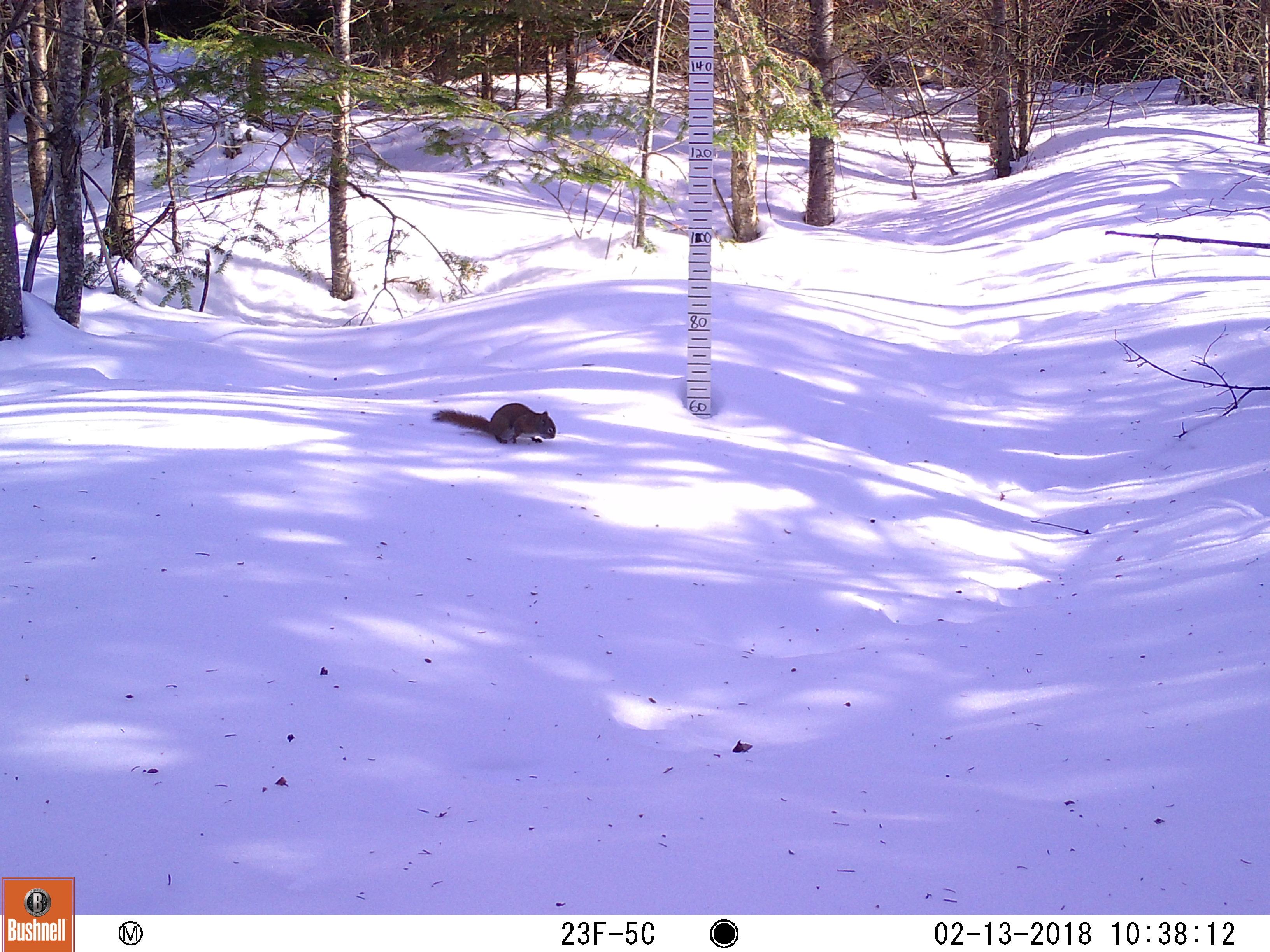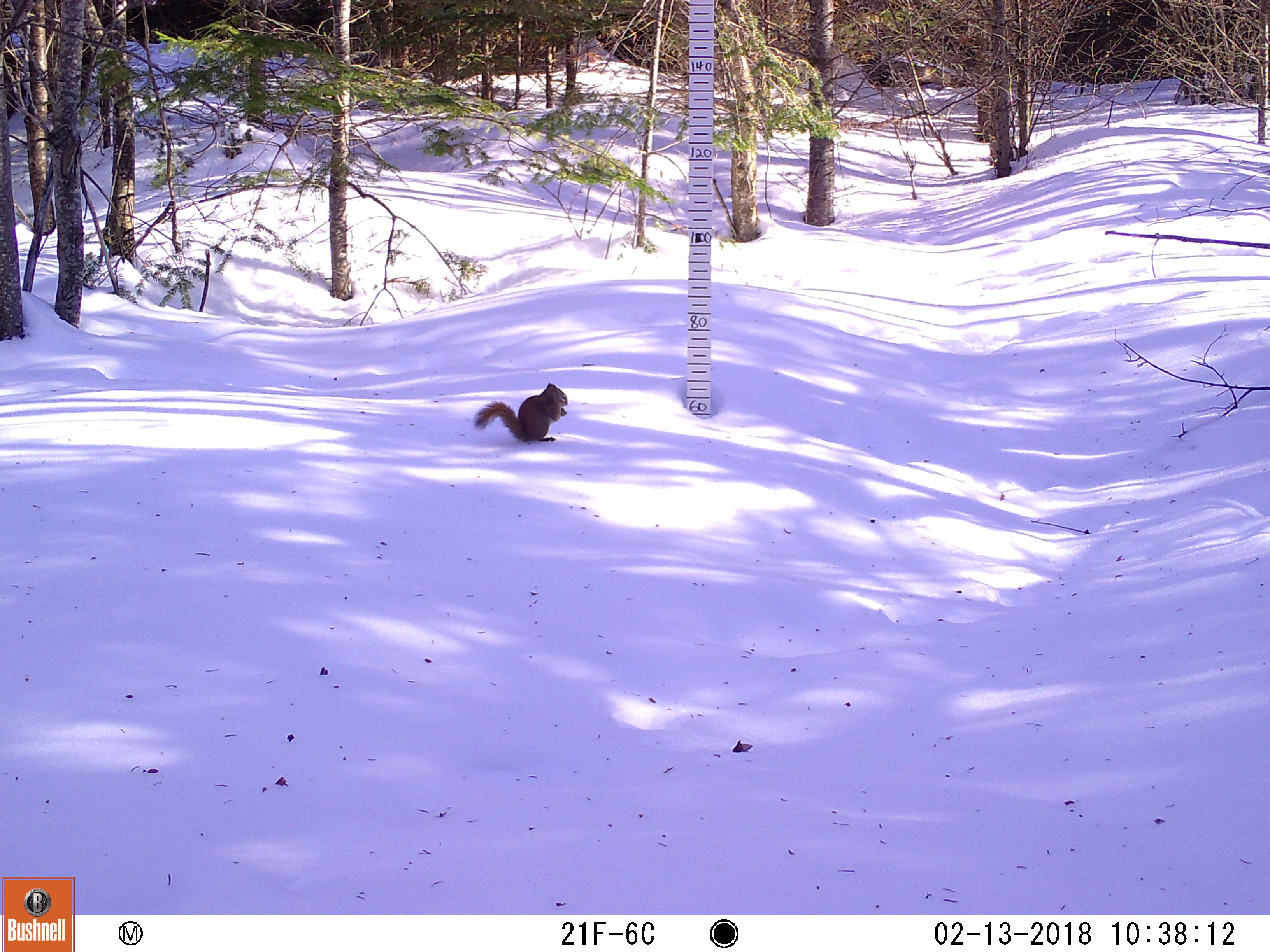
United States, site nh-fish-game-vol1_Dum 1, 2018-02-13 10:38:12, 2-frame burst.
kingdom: Animalia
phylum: Chordata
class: Mammalia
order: Rodentia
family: Sciuridae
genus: Tamiasciurus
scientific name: Tamiasciurus hudsonicus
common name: red squirrel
Red squirrel (Tamiasciurus hudsonicus).